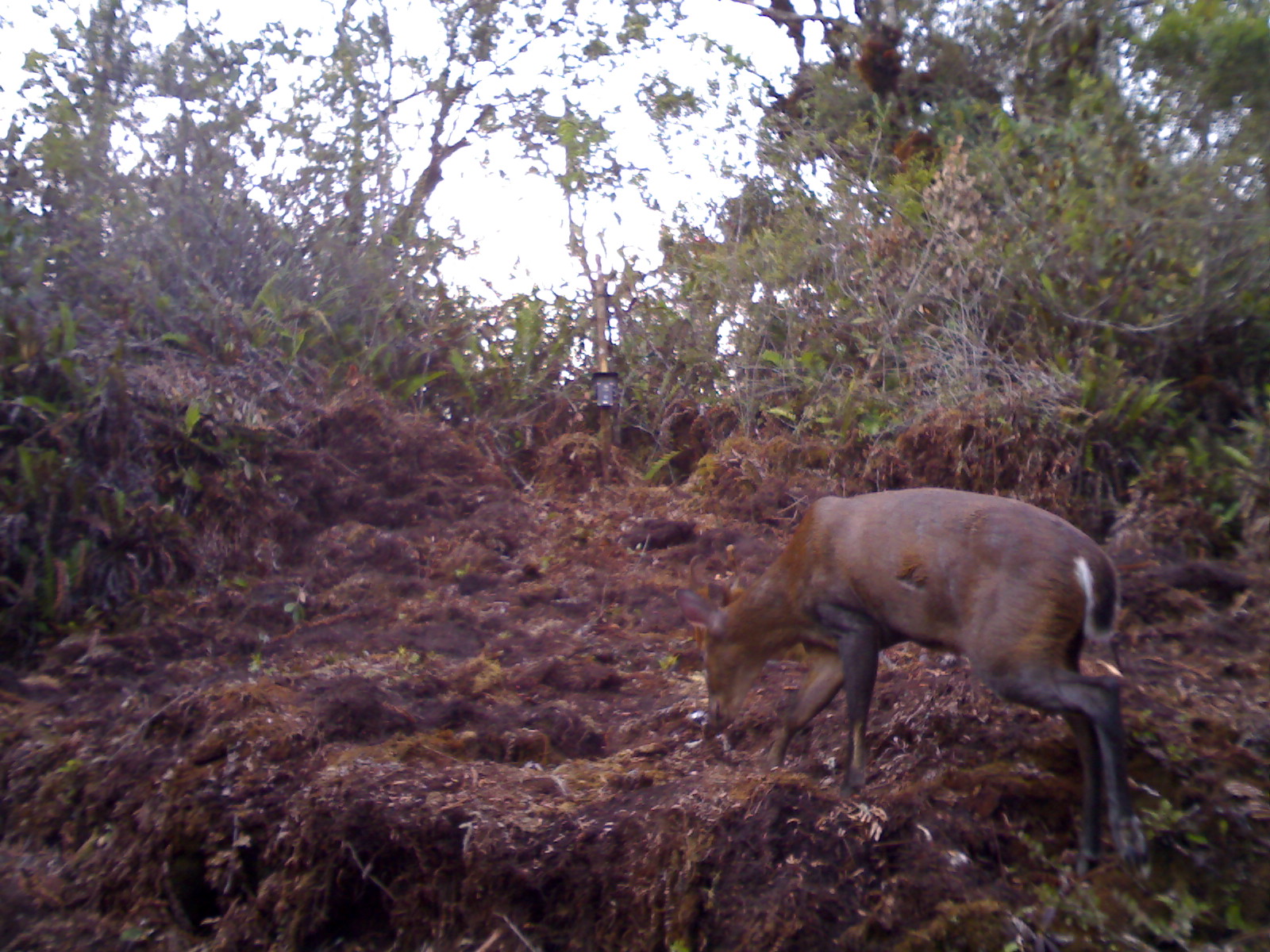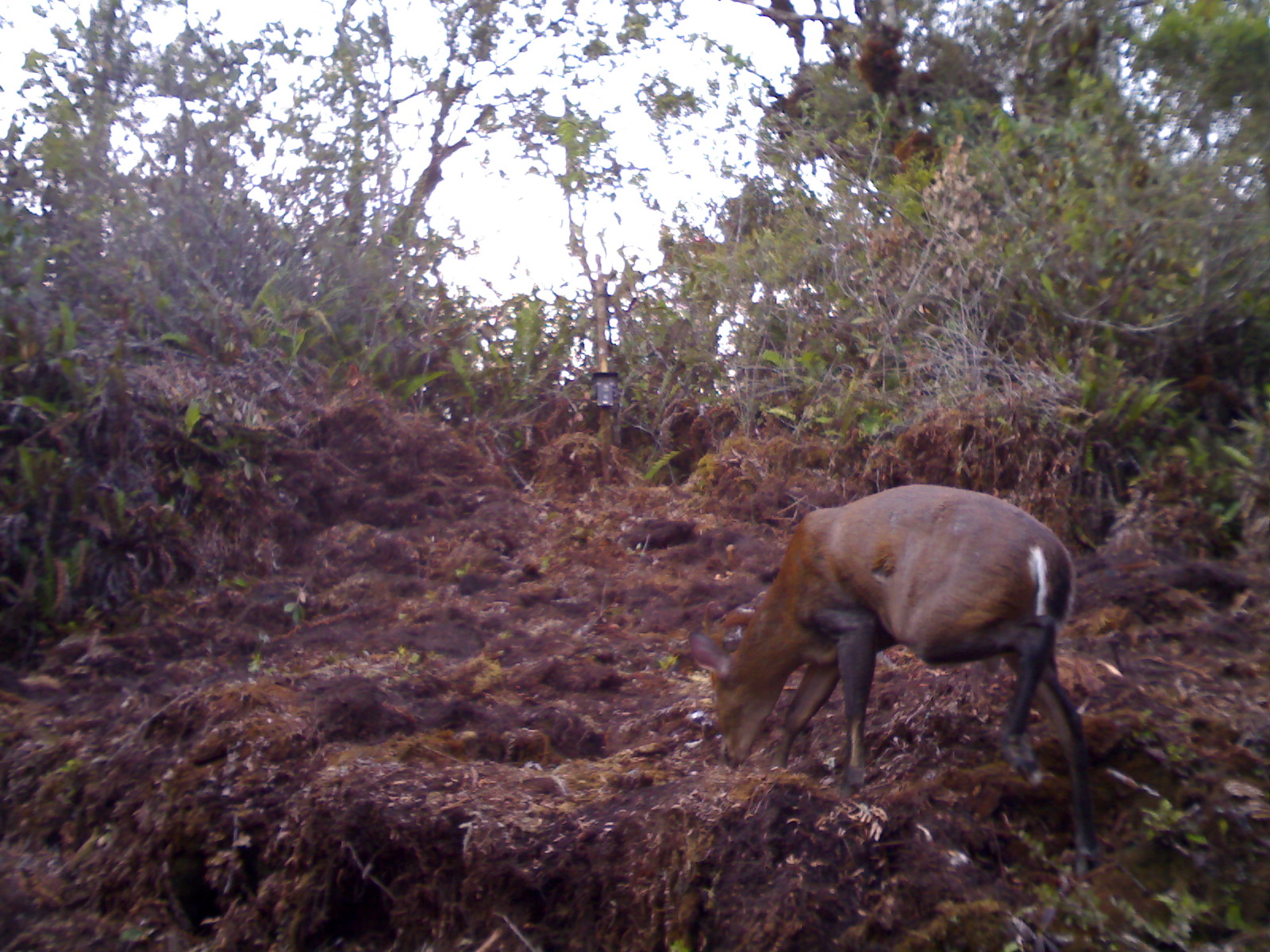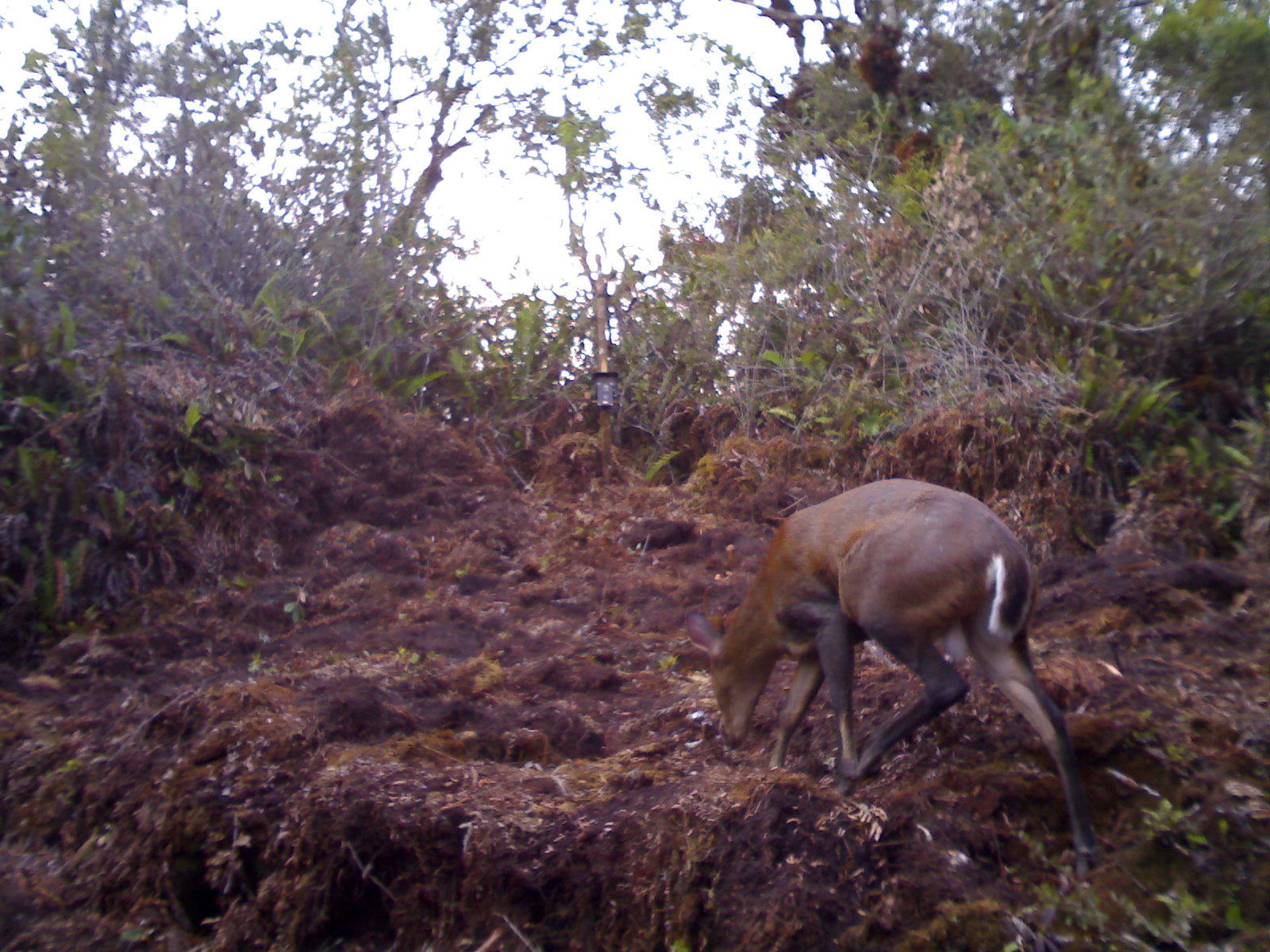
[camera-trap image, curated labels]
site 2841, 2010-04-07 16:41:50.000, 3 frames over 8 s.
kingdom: Animalia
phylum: Chordata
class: Mammalia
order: Artiodactyla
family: Cervidae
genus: Muntiacus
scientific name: Muntiacus muntjak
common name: southern red muntjac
Muntiacus muntjak (southern red muntjac), count 1.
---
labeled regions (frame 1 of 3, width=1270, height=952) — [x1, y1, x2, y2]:
muntiacus muntjak: [671, 483, 1149, 883]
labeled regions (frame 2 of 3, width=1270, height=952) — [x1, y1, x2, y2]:
muntiacus muntjak: [685, 483, 1101, 876]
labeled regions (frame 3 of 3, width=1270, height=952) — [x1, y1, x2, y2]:
muntiacus muntjak: [680, 475, 1097, 874]